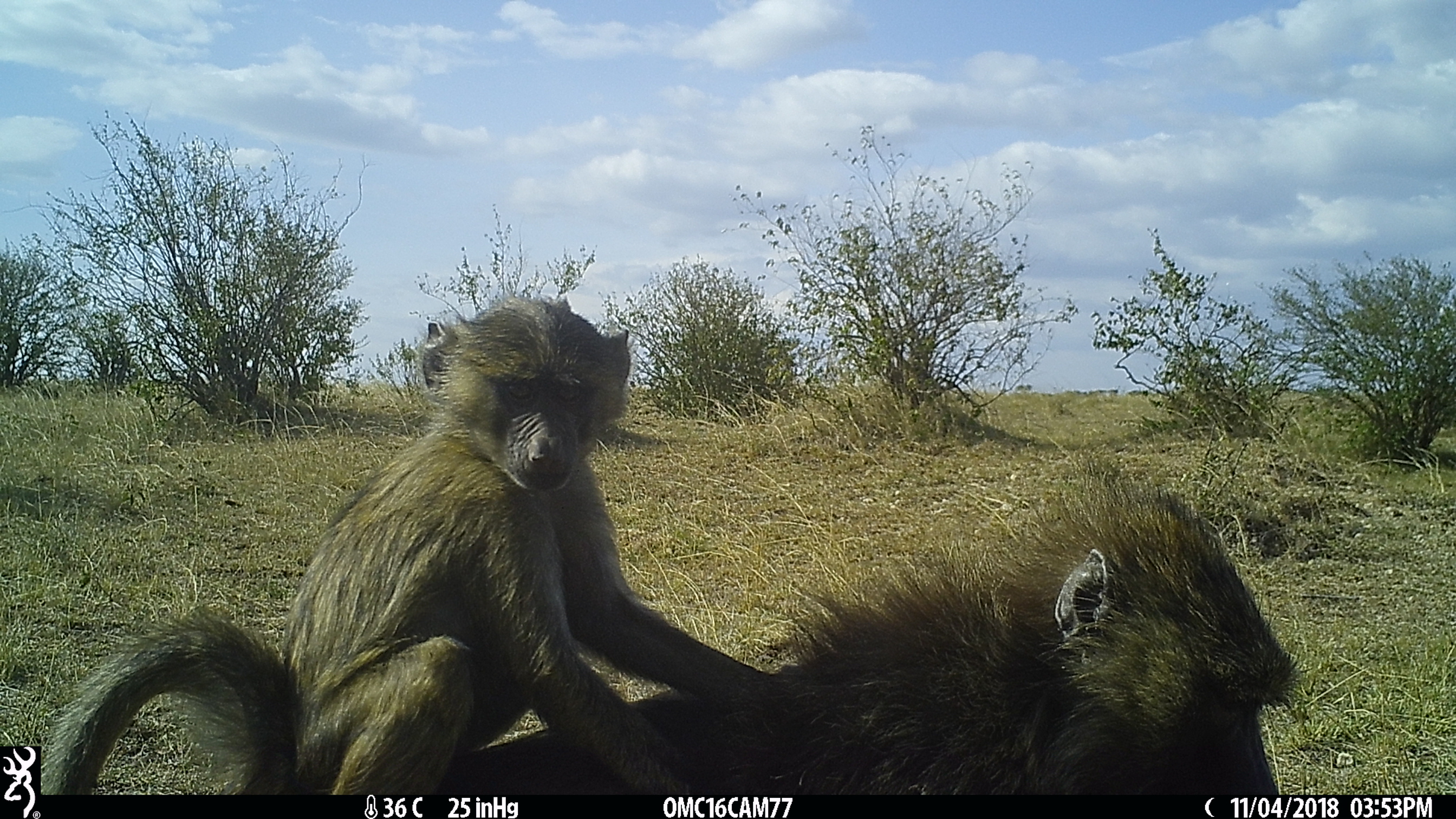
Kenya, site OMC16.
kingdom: Animalia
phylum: Chordata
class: Mammalia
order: Primates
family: Cercopithecidae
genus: Papio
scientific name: Papio anubis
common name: olive baboon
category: baboon